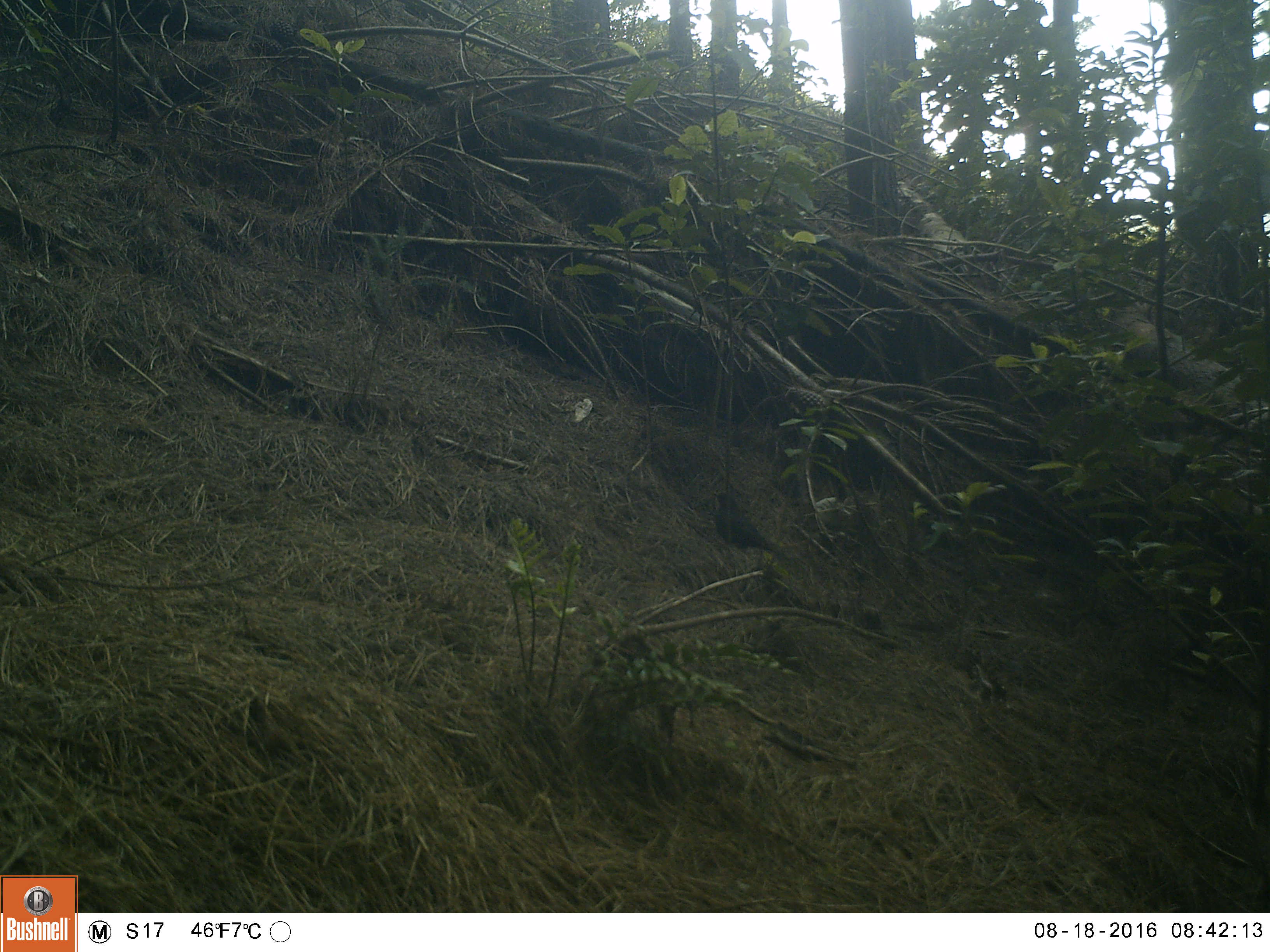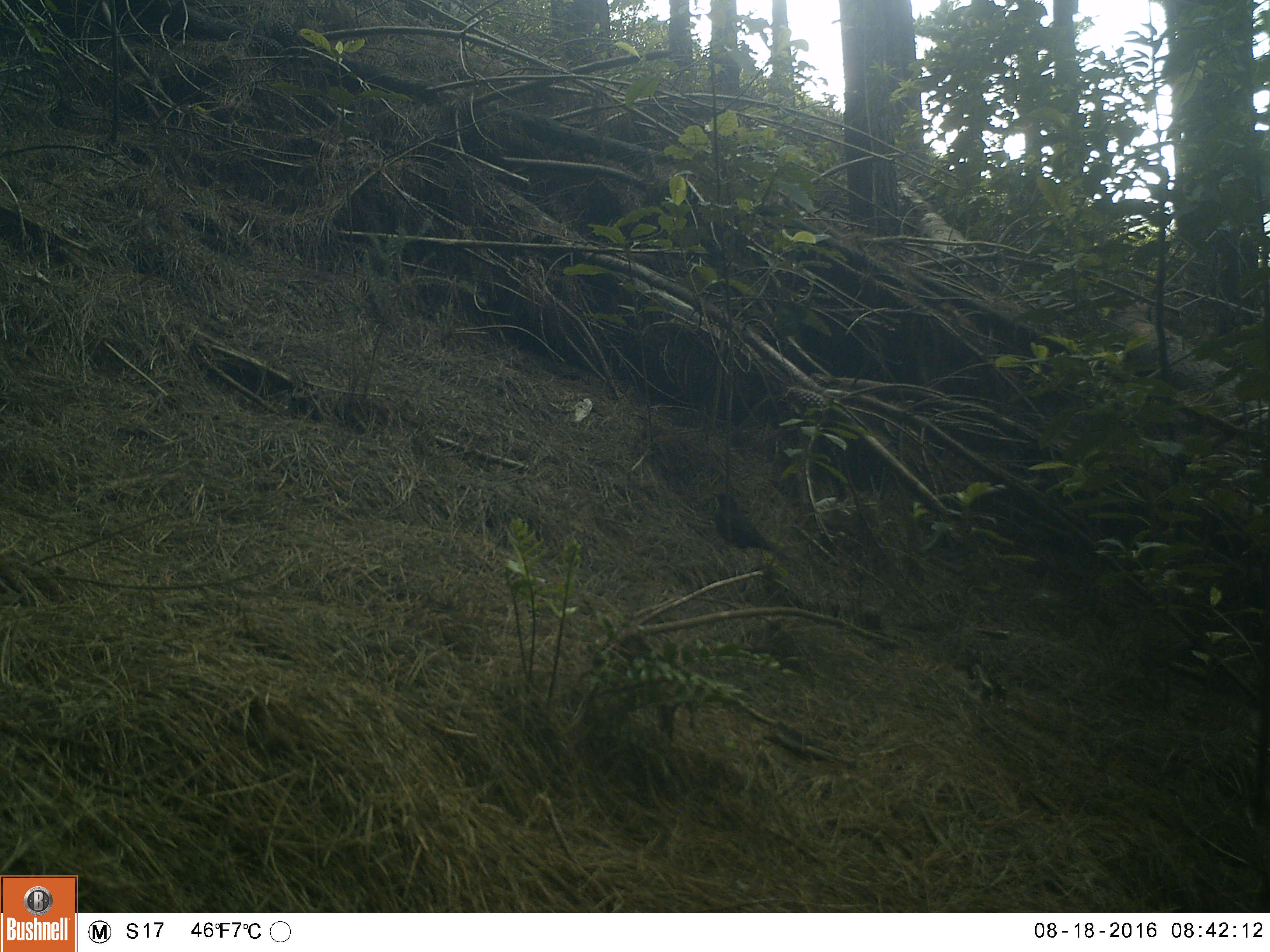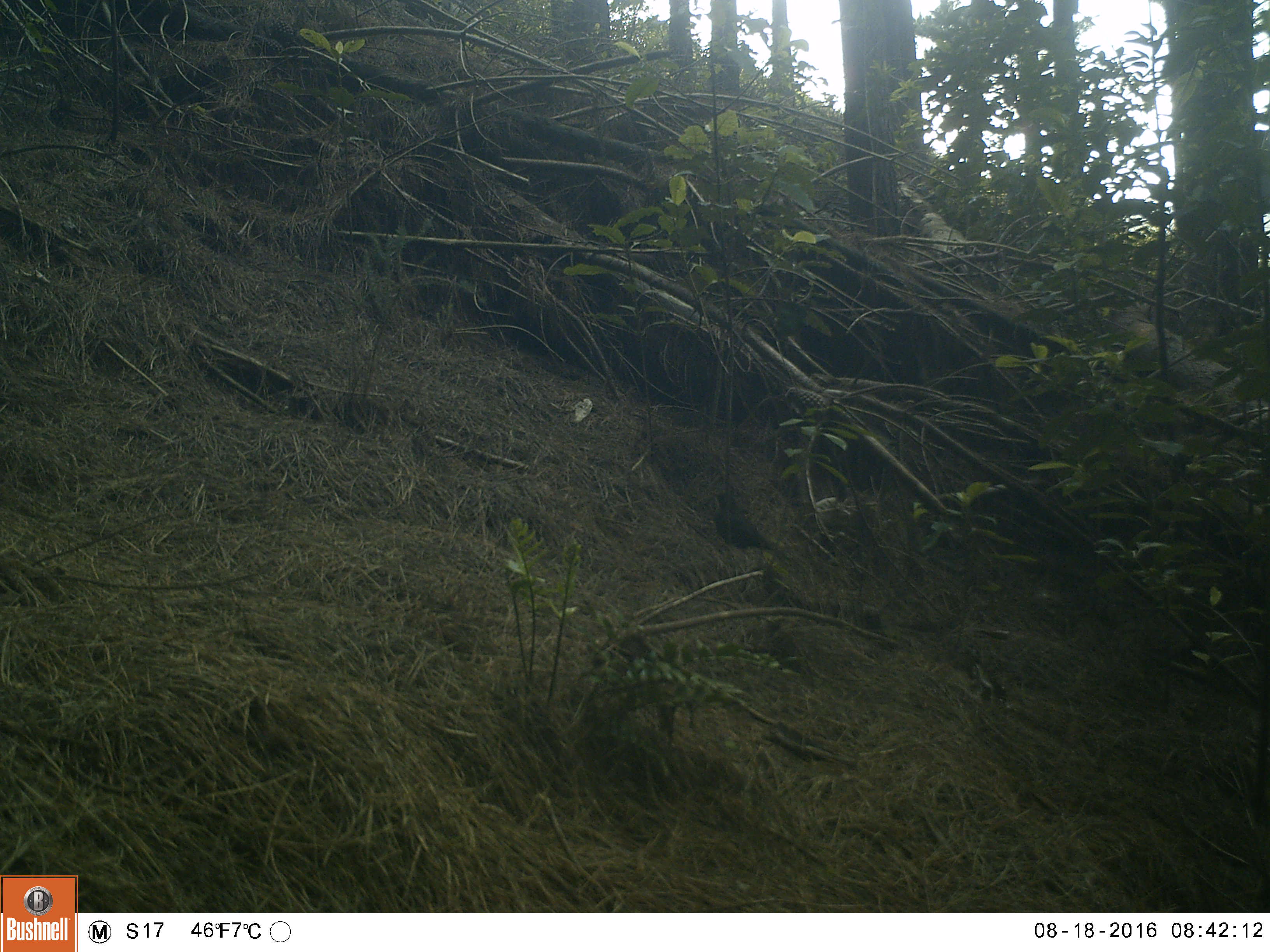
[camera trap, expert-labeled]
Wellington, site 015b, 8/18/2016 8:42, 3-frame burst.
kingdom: Animalia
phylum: Chordata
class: Aves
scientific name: Aves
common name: bird